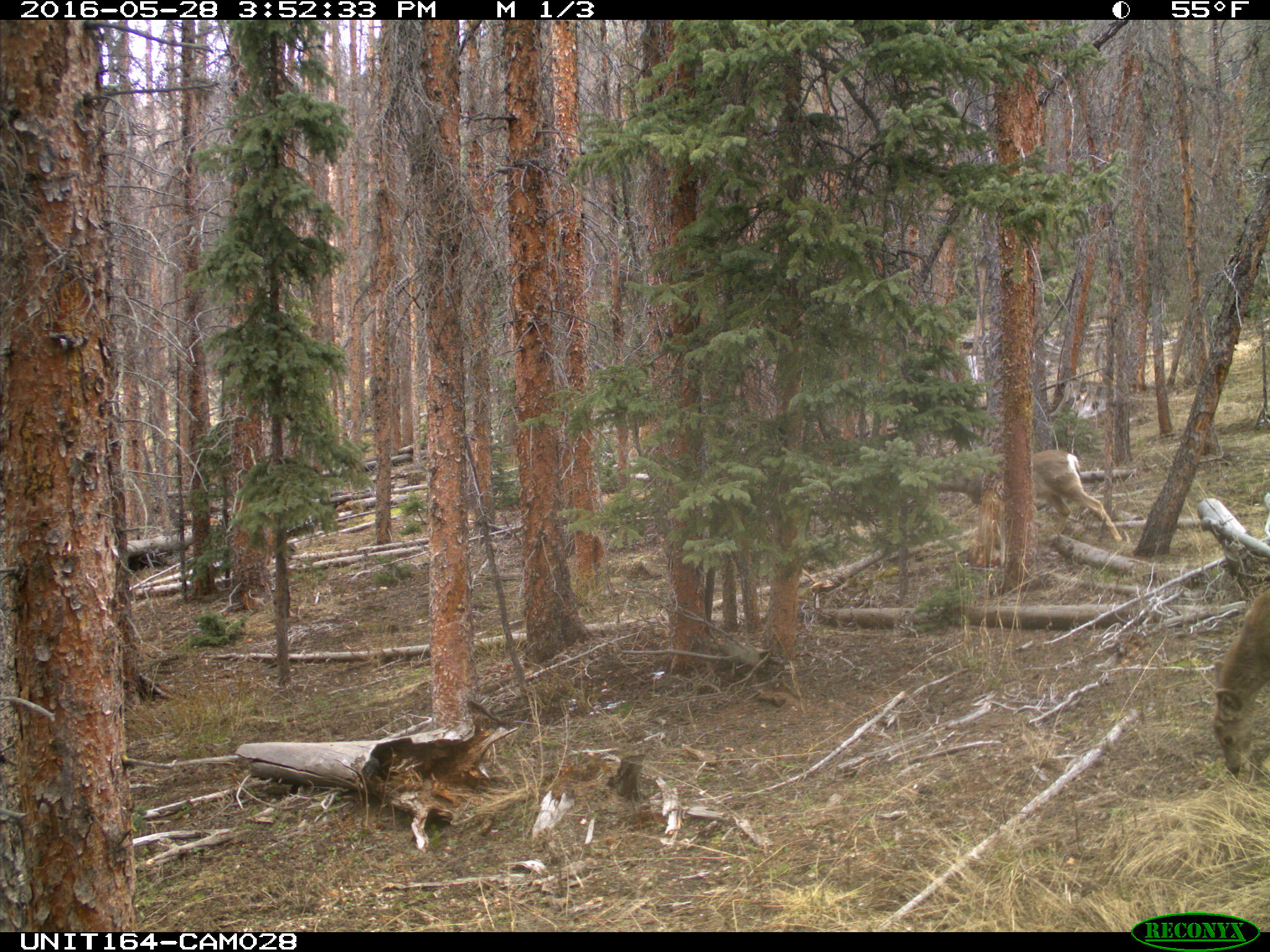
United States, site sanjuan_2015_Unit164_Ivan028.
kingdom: Animalia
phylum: Chordata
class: Mammalia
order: Artiodactyla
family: Cervidae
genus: Odocoileus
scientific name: Odocoileus hemionus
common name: mule deer